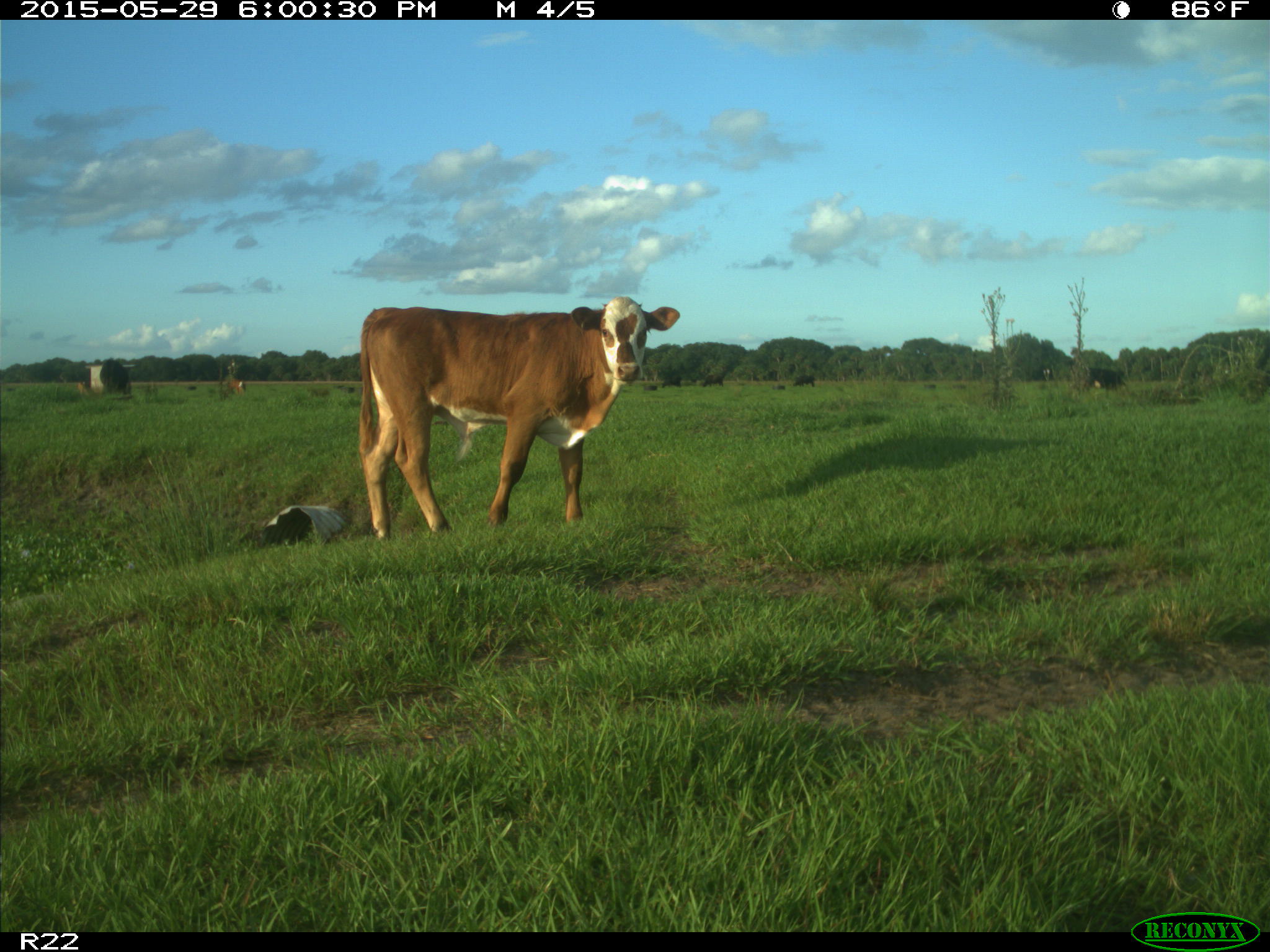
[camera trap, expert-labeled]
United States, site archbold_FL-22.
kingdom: Animalia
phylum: Chordata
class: Mammalia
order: Artiodactyla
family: Bovidae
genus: Bos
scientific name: Bos taurus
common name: domestic cow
Bos taurus (domestic cow).